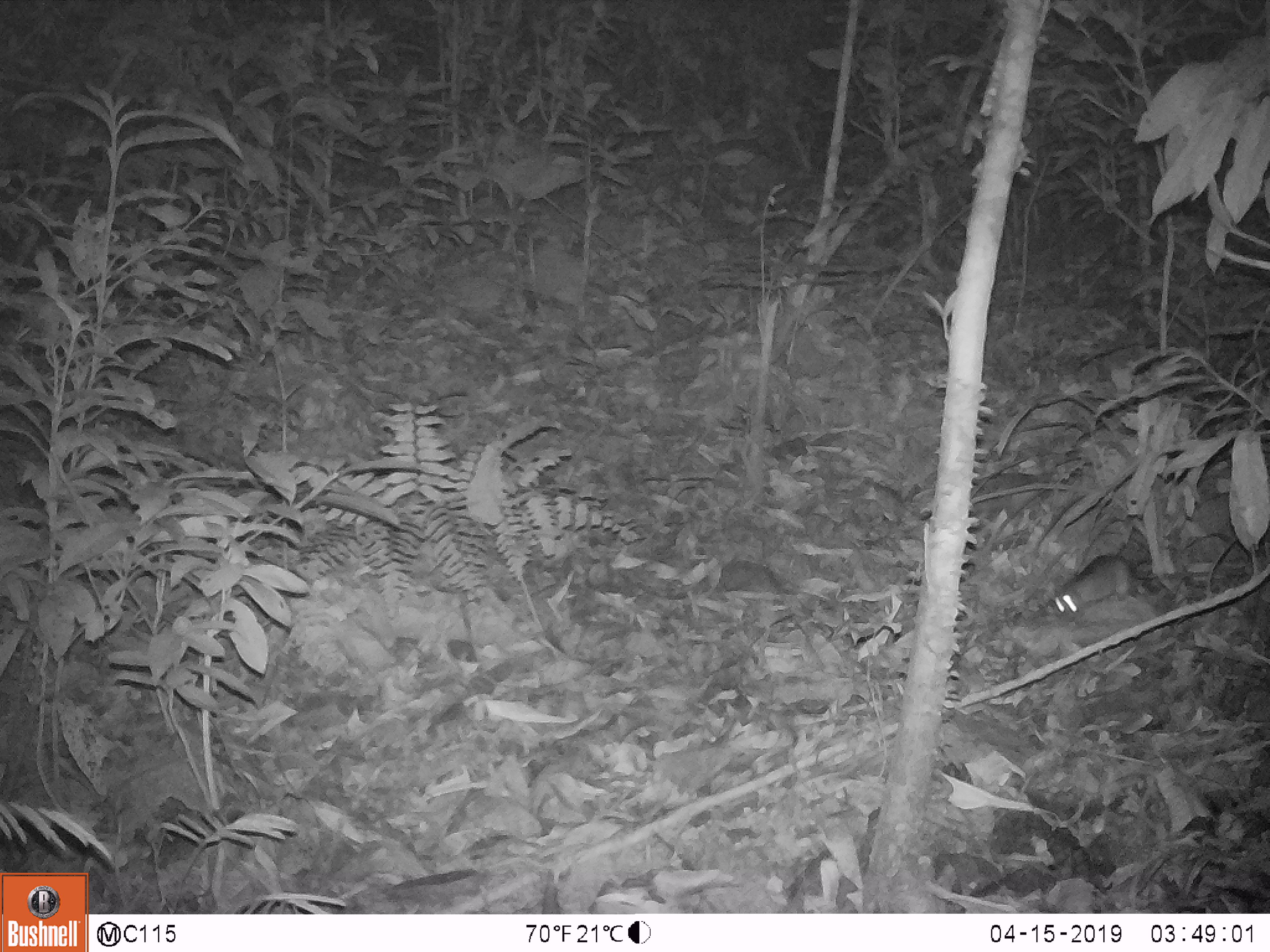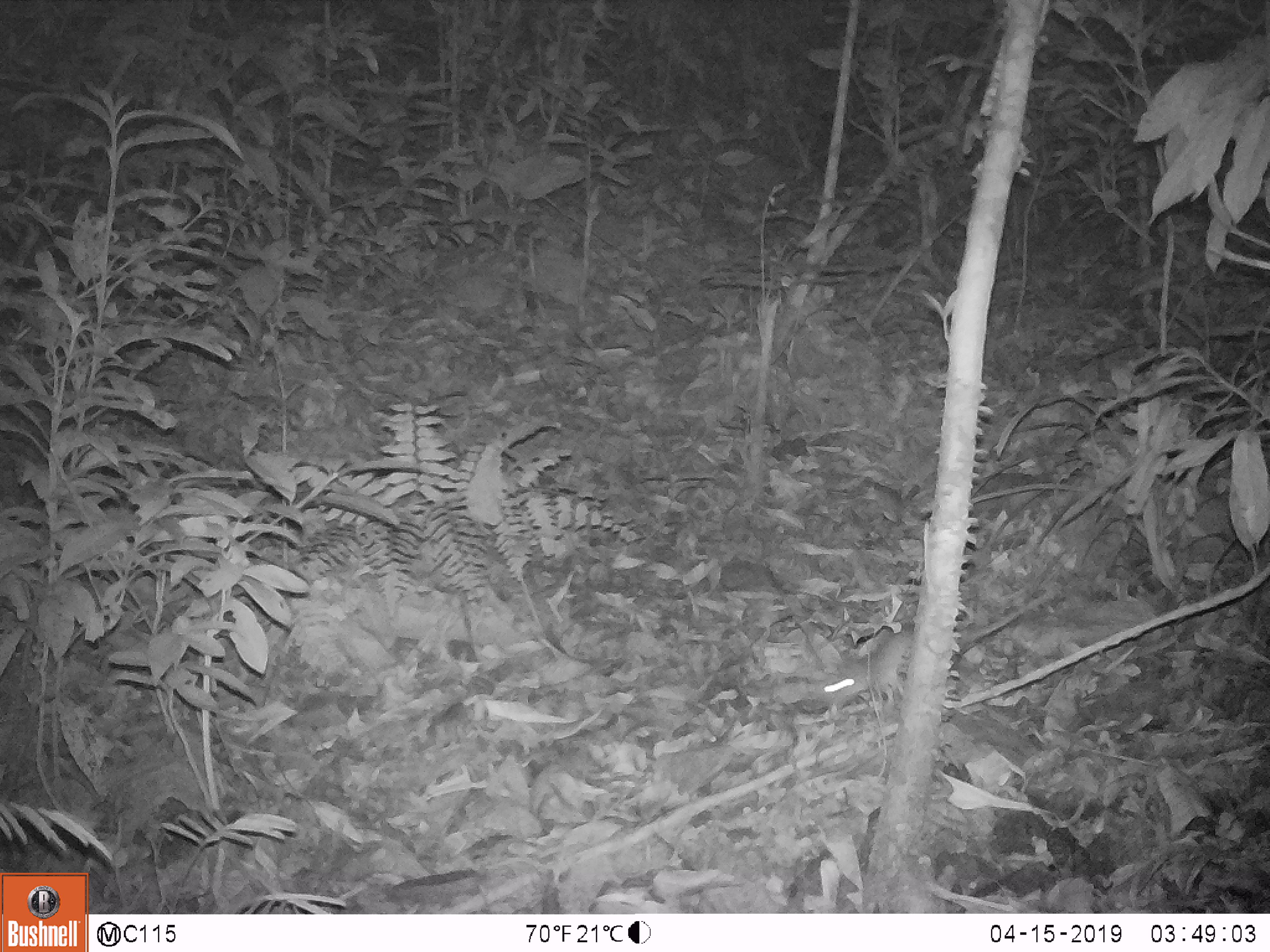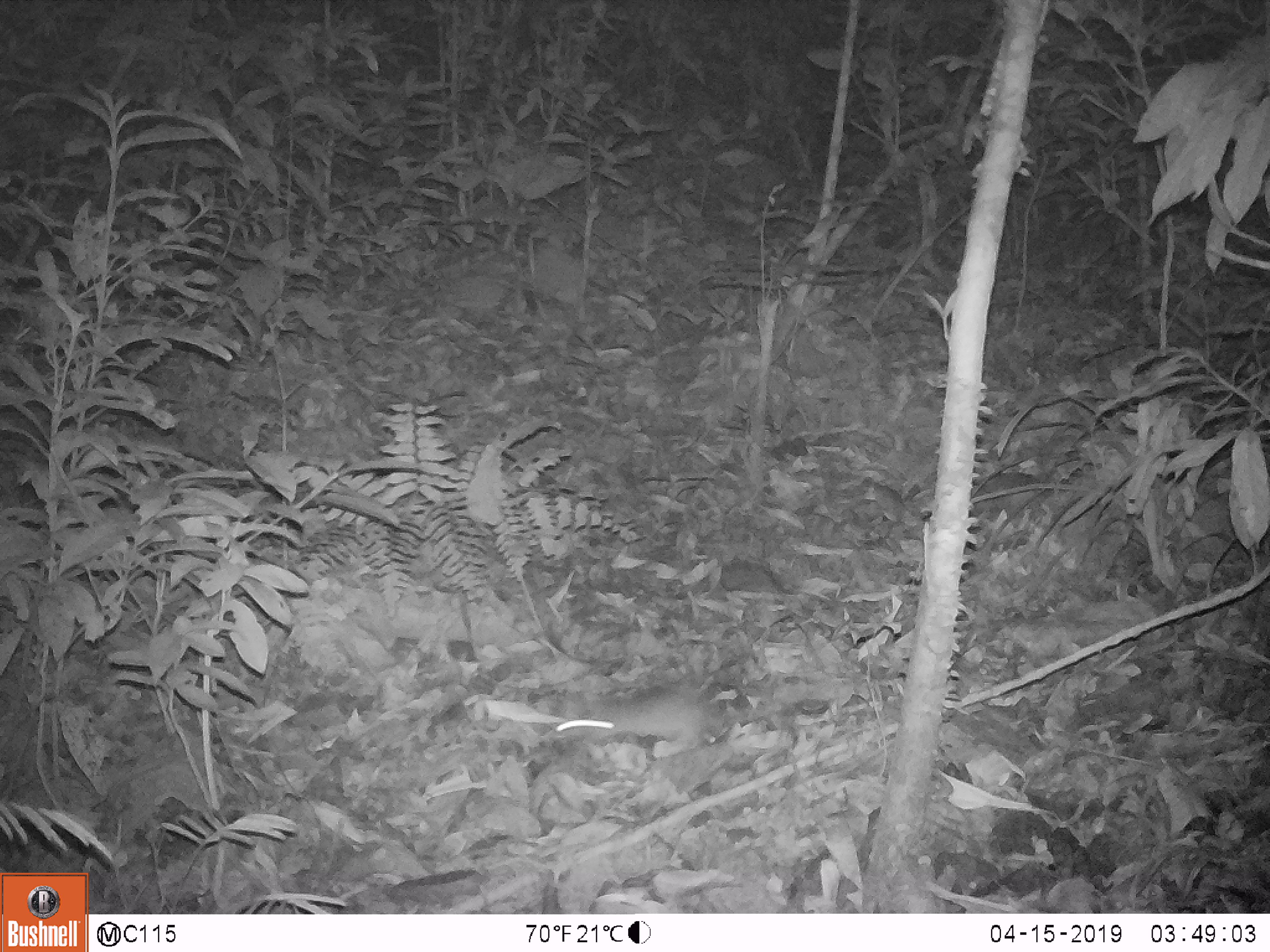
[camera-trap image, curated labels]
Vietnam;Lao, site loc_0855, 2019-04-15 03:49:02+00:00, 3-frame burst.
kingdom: Animalia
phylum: Chordata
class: Mammalia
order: Rodentia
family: Muridae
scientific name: Muridae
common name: old-world mice and rats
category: unidentified murid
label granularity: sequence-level